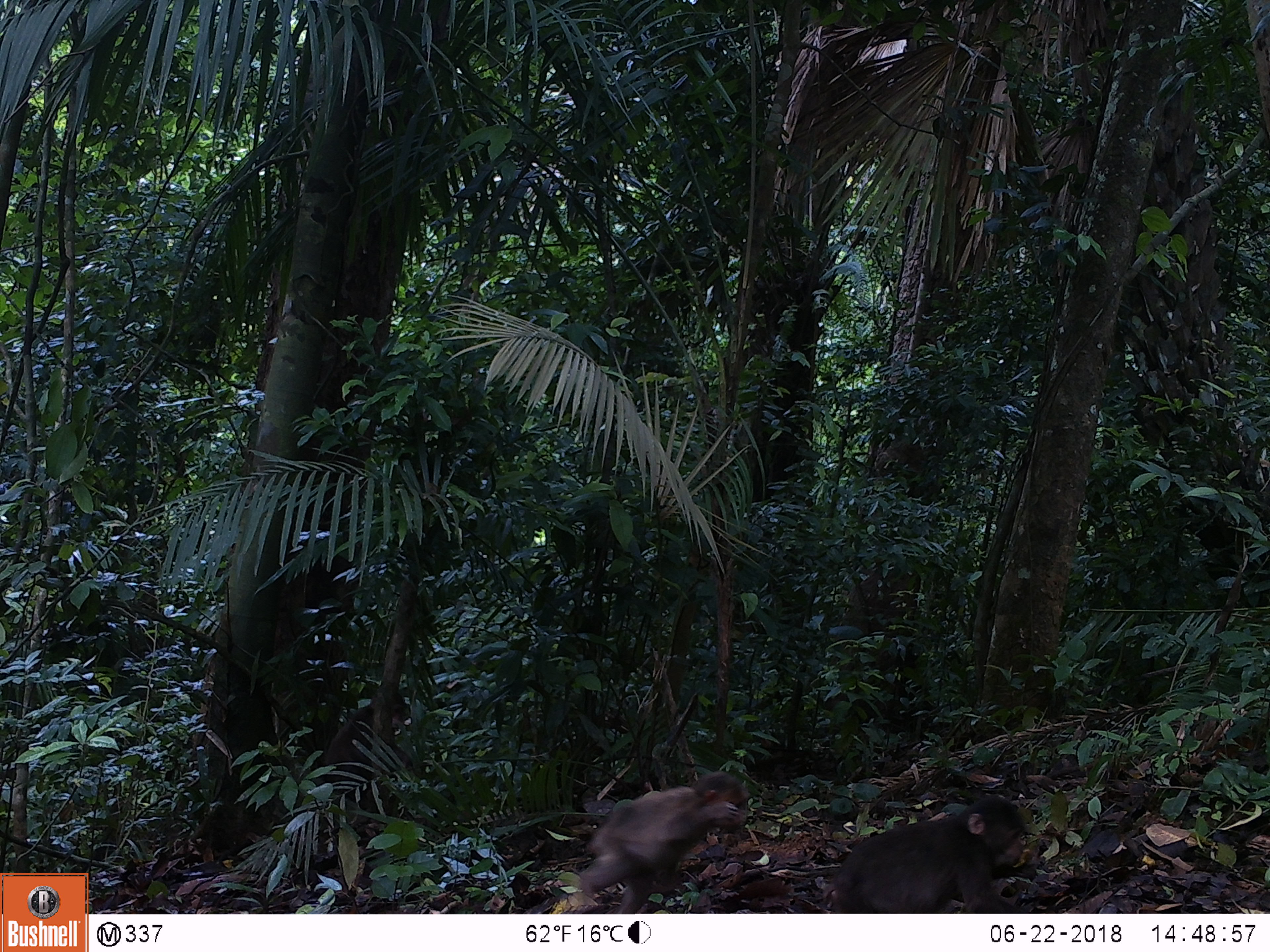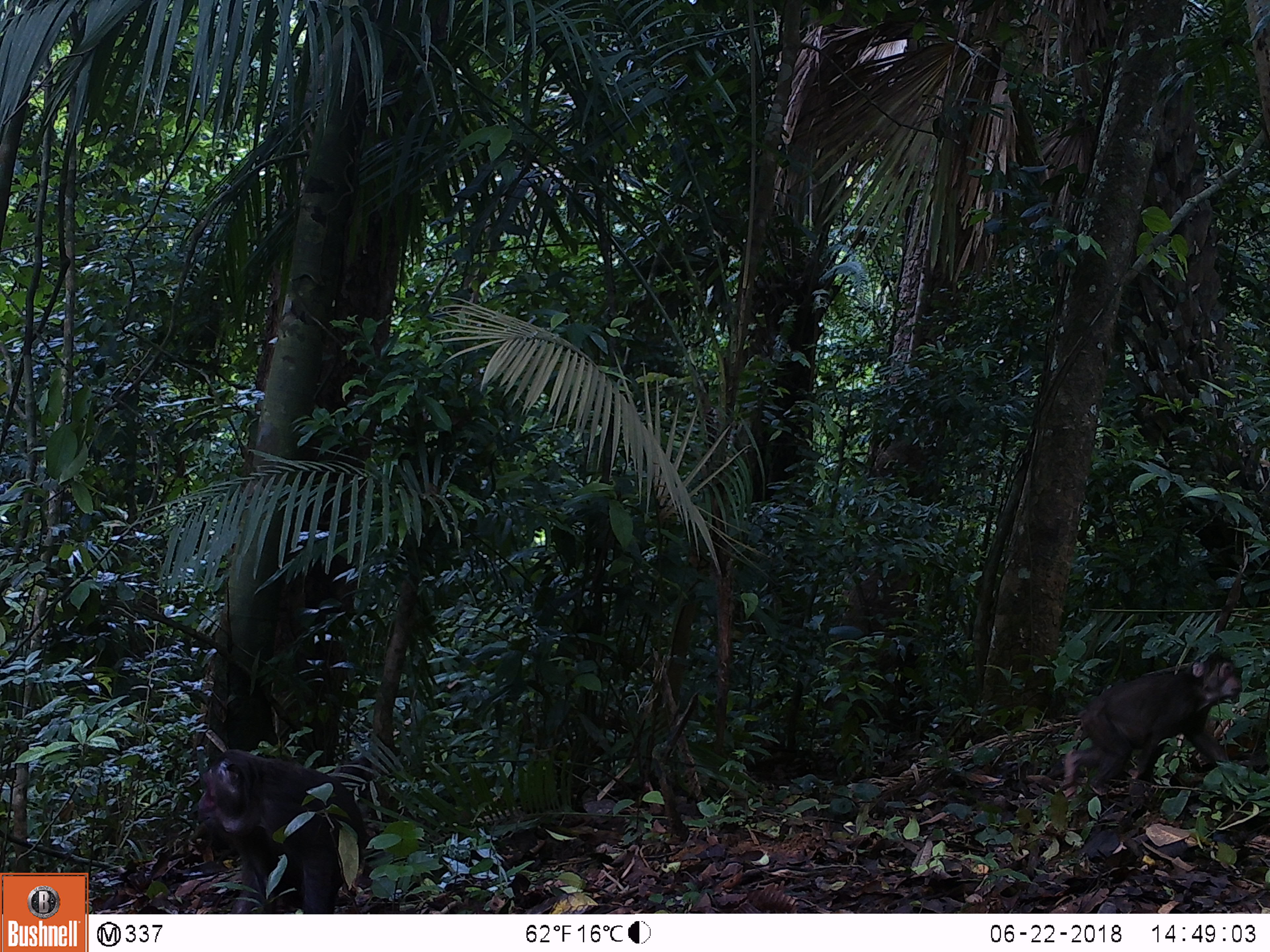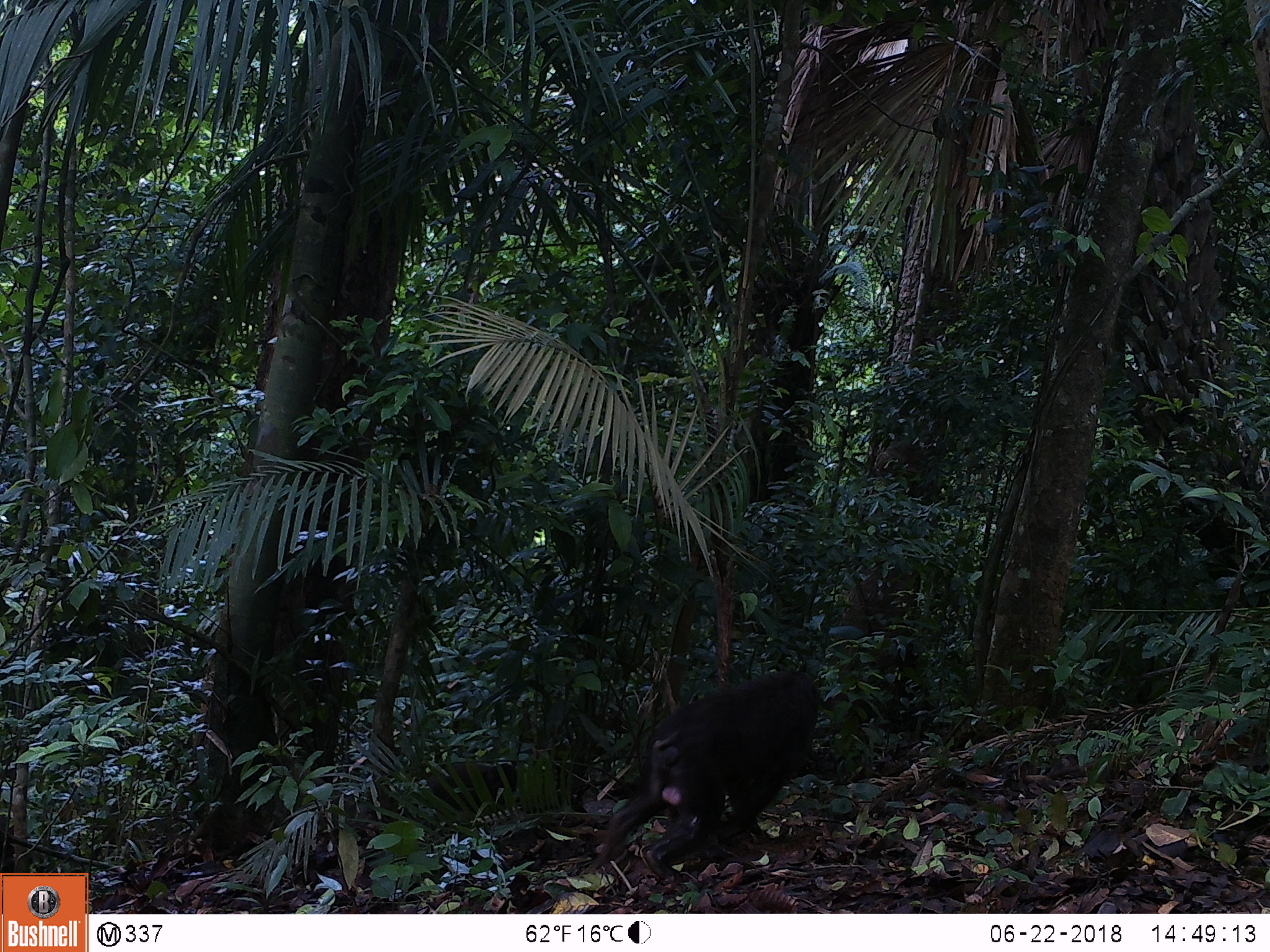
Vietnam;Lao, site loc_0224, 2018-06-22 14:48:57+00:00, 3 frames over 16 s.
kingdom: Animalia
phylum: Chordata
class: Mammalia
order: Primates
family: Cercopithecidae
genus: Macaca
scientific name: Macaca arctoides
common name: stump-tailed macaque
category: stump tailed macaque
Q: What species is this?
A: Stump tailed macaque (stump-tailed macaque) (Macaca arctoides).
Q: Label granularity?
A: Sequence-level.